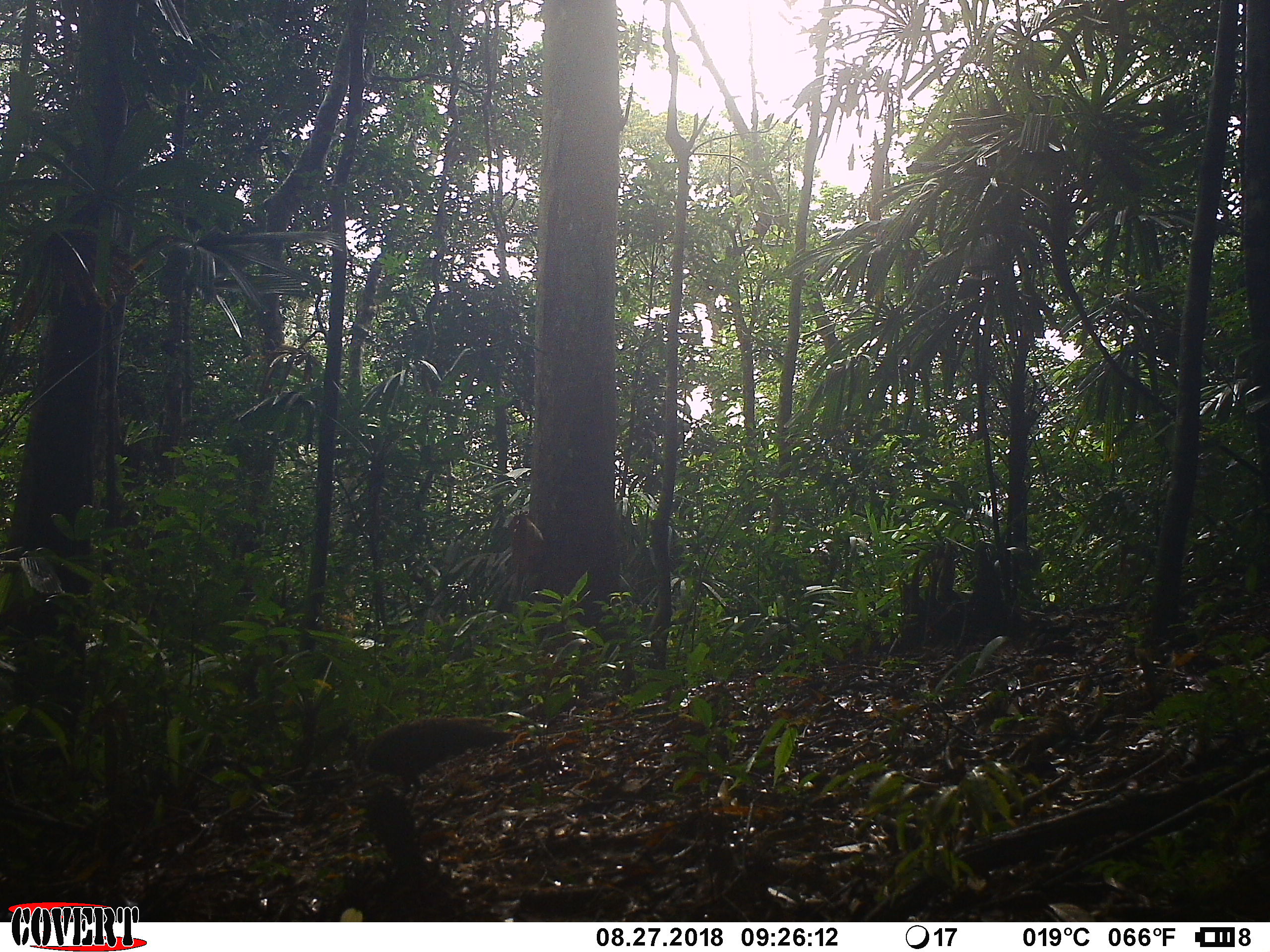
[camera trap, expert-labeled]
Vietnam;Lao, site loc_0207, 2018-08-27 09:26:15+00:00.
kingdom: Animalia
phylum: Chordata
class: Aves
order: Galliformes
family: Phasianidae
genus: Polyplectron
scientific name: Polyplectron bicalcaratum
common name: gray peacock-pheasant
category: grey peacock pheasant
Grey peacock pheasant (gray peacock-pheasant) (Polyplectron bicalcaratum). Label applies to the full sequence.